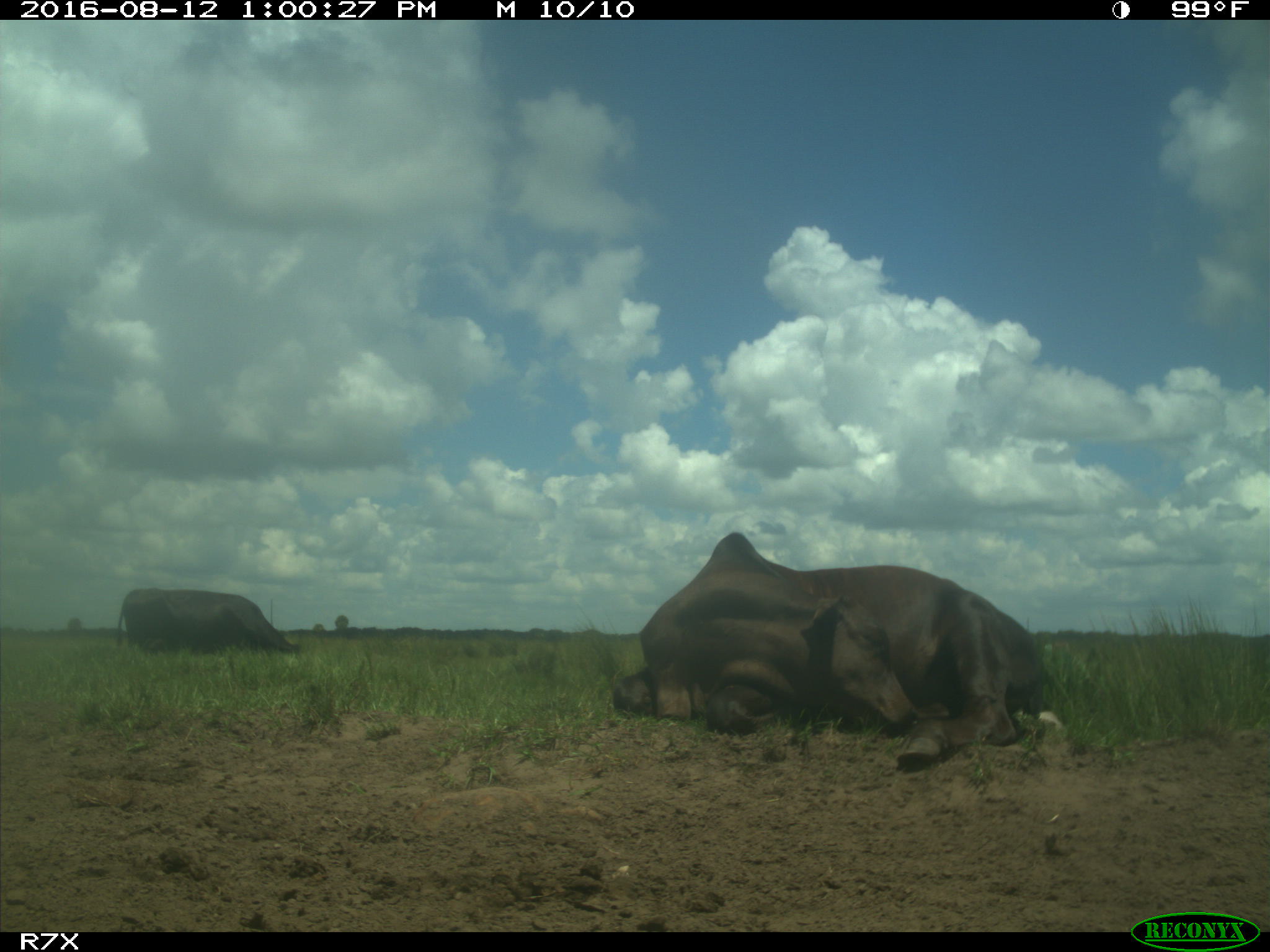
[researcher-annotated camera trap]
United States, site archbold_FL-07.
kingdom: Animalia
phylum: Chordata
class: Mammalia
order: Artiodactyla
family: Bovidae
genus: Bos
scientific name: Bos taurus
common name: domestic cow